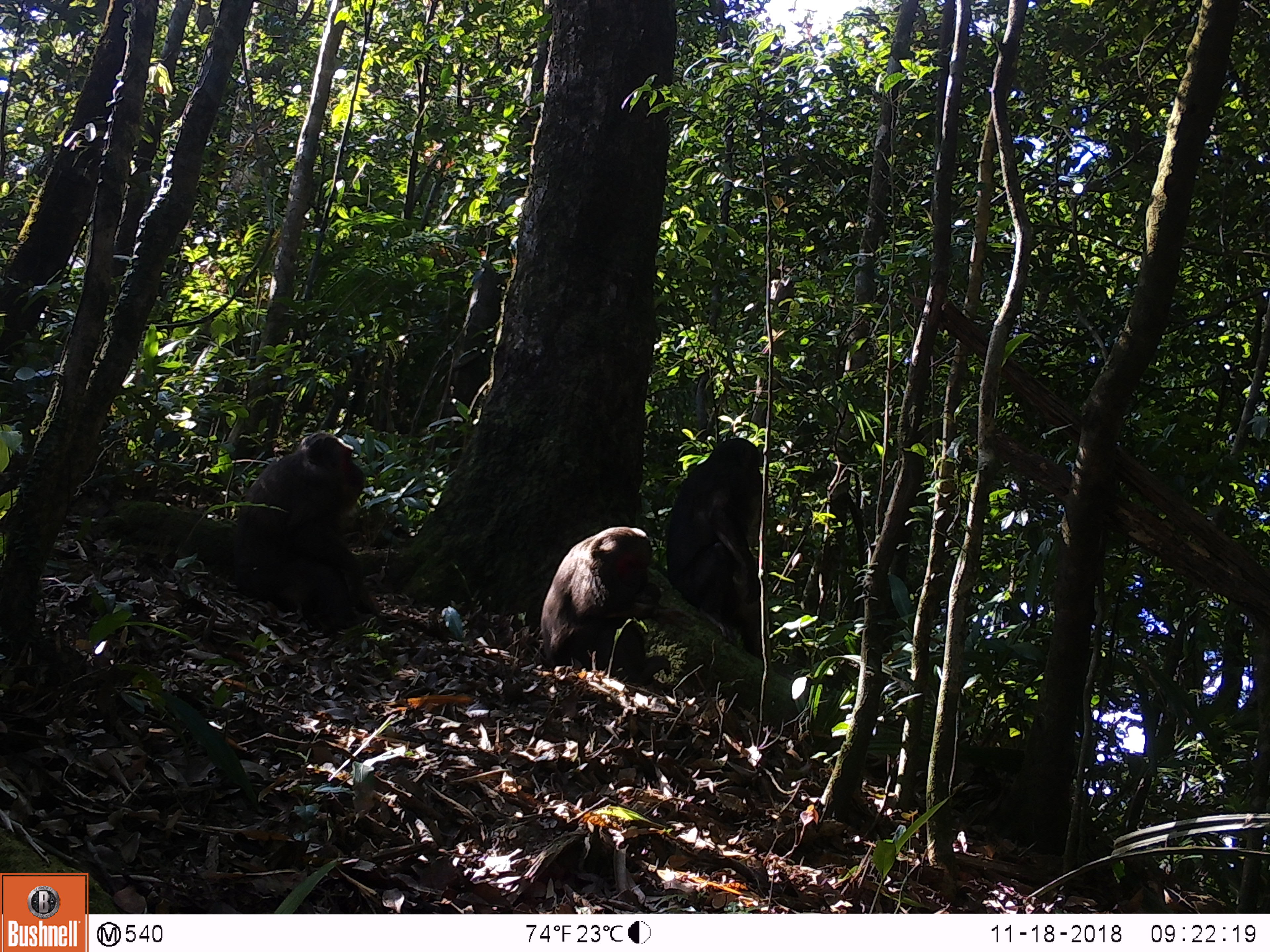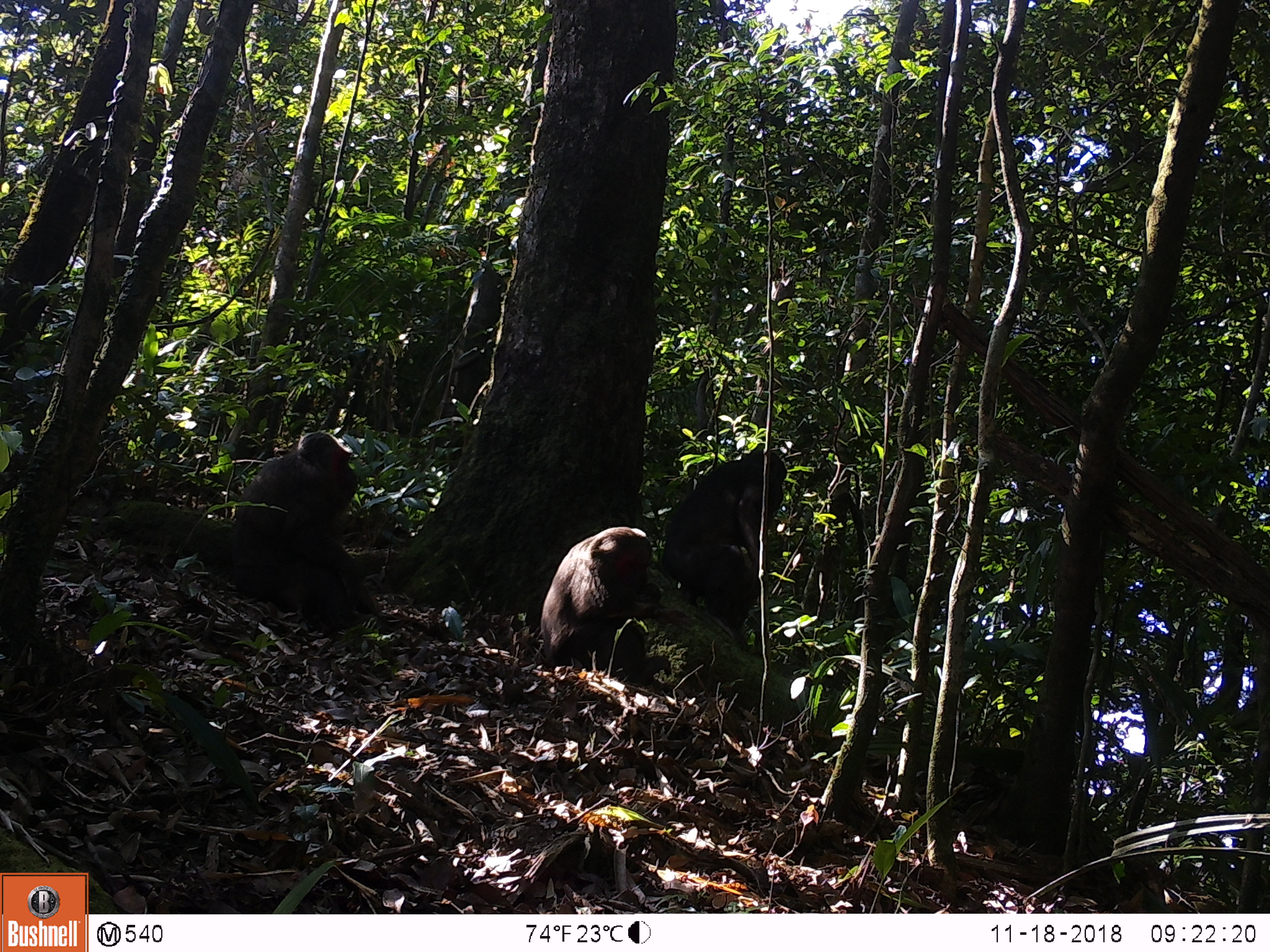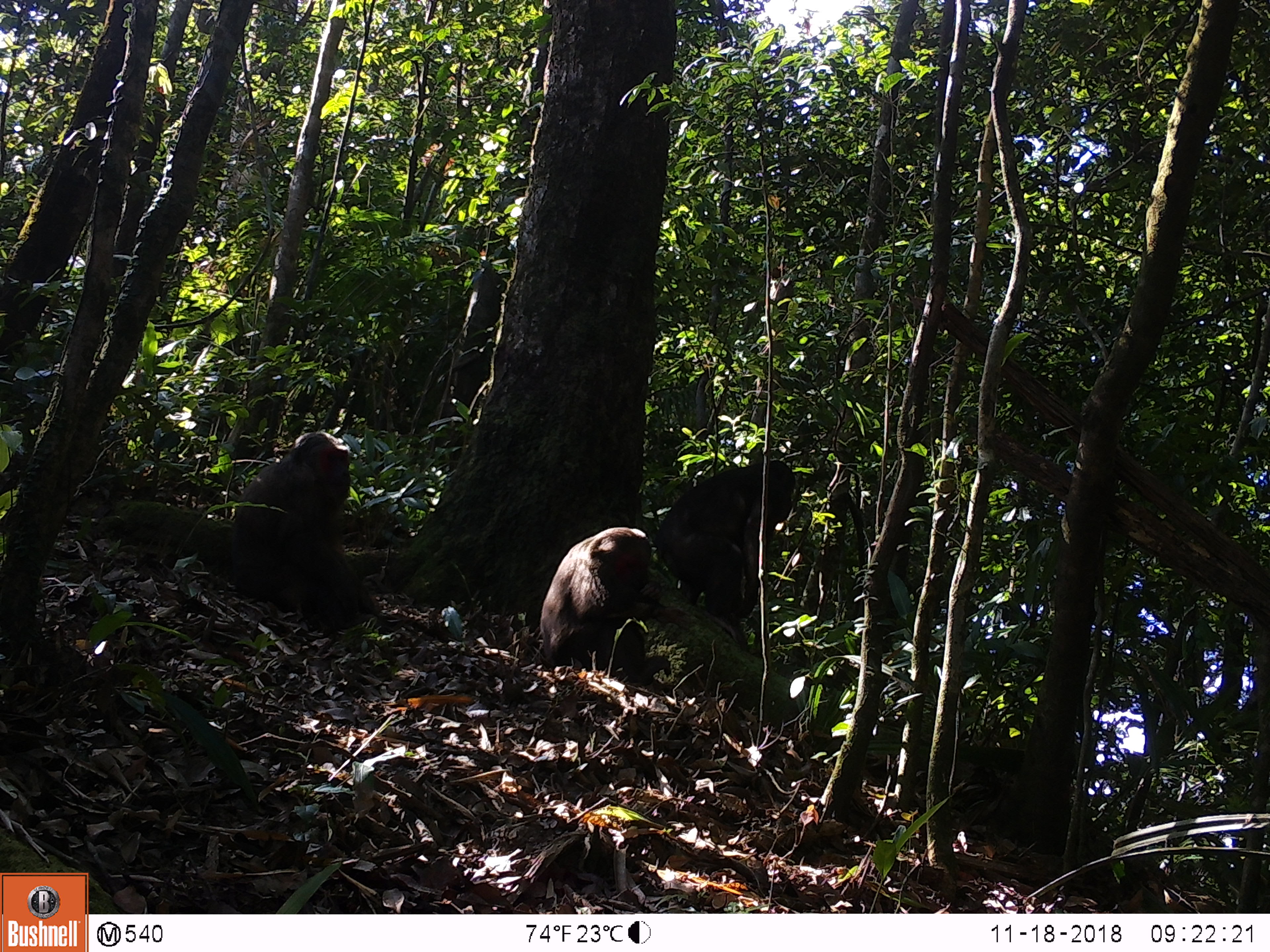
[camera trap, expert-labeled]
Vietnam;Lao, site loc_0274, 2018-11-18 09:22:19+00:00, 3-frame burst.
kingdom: Animalia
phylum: Chordata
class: Mammalia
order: Primates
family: Cercopithecidae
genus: Macaca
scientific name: Macaca arctoides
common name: stump-tailed macaque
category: stump tailed macaque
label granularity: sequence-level